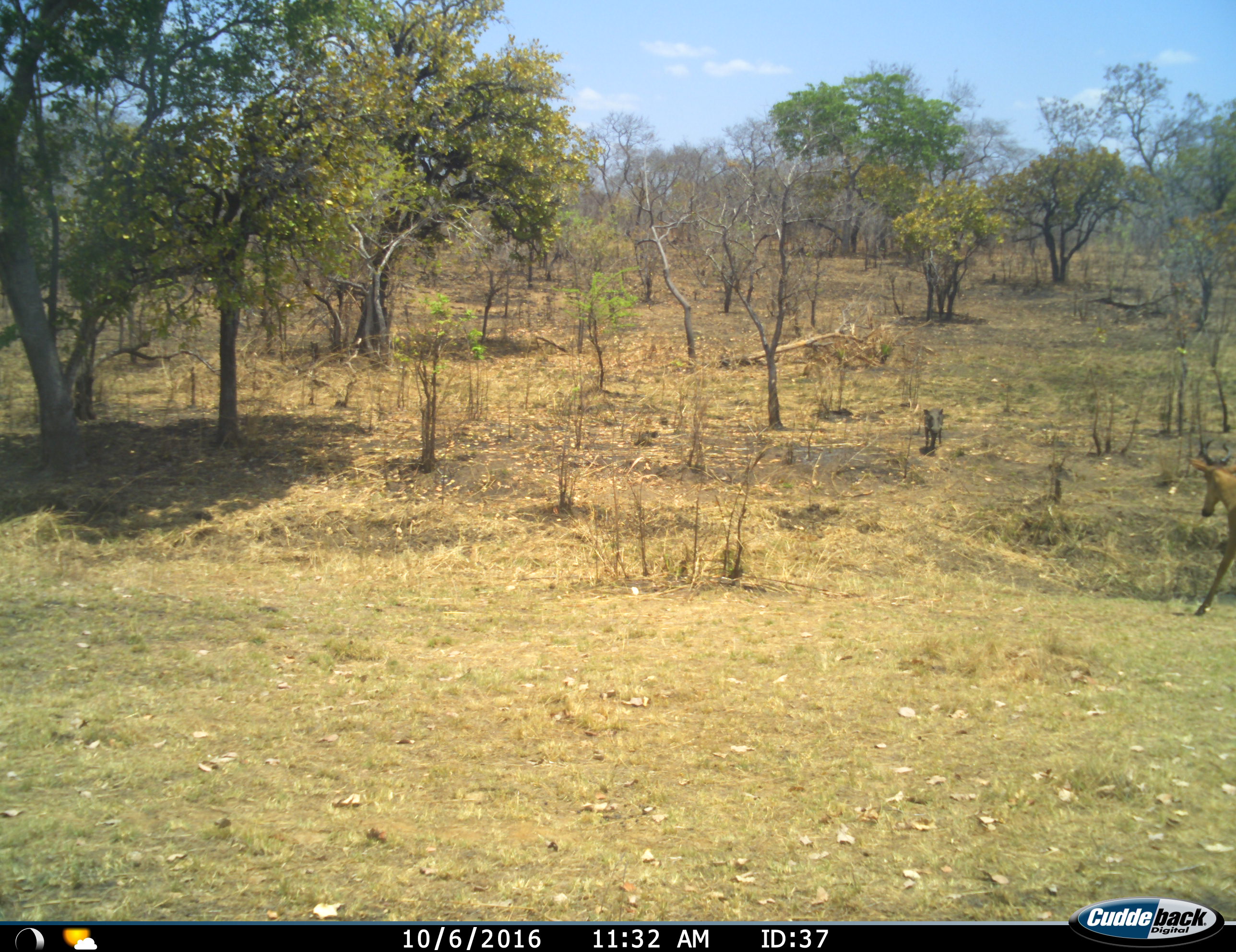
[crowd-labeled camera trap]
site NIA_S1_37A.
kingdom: Animalia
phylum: Chordata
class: Mammalia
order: Artiodactyla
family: Bovidae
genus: Alcelaphus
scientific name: Alcelaphus buselaphus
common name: hartebeest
Hartebeest (Alcelaphus buselaphus), count 1. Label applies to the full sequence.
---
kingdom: Animalia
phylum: Chordata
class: Mammalia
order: Artiodactyla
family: Suidae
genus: Phacochoerus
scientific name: Phacochoerus africanus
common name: warthog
Warthog (Phacochoerus africanus), count 1. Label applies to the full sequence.